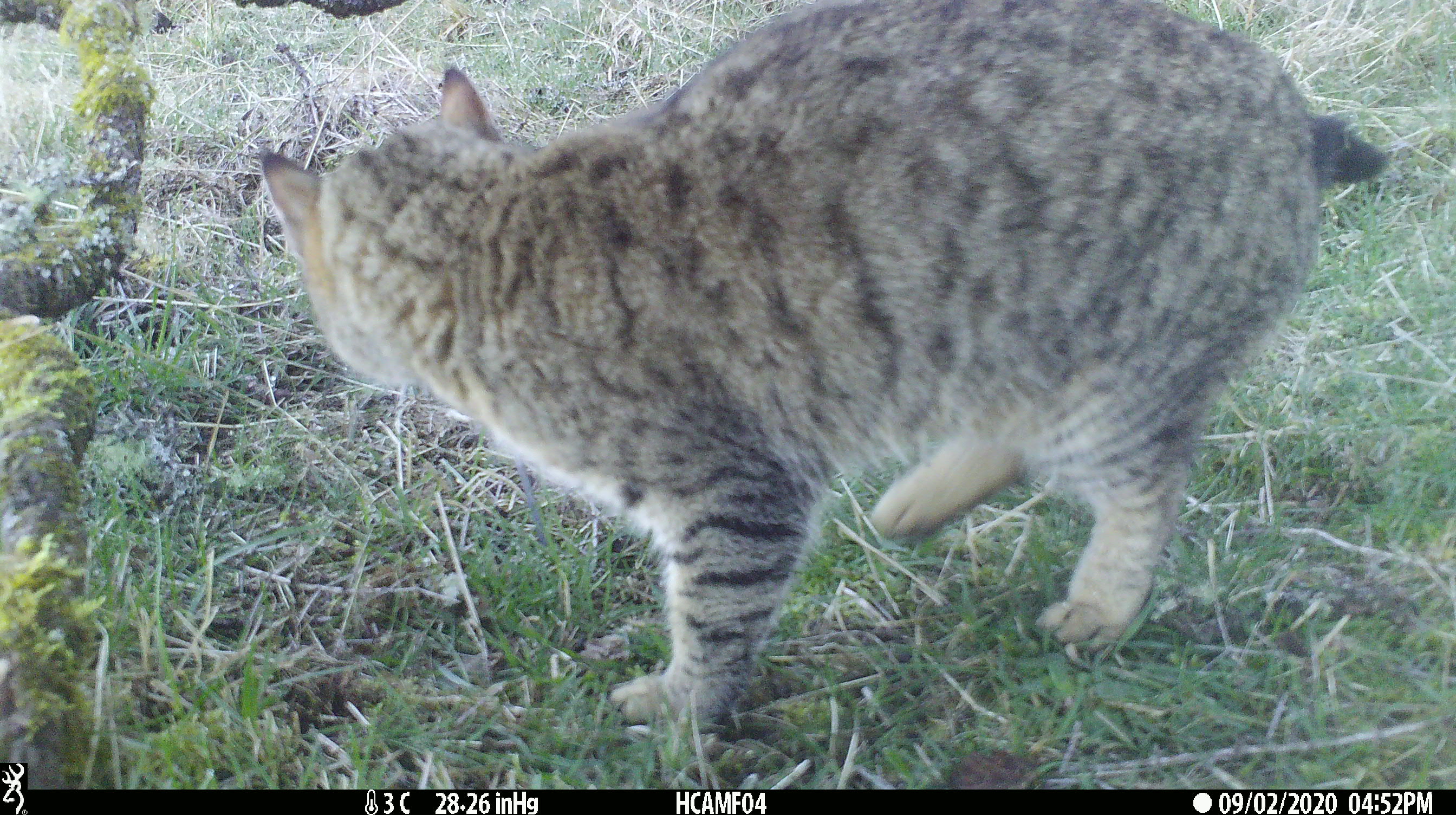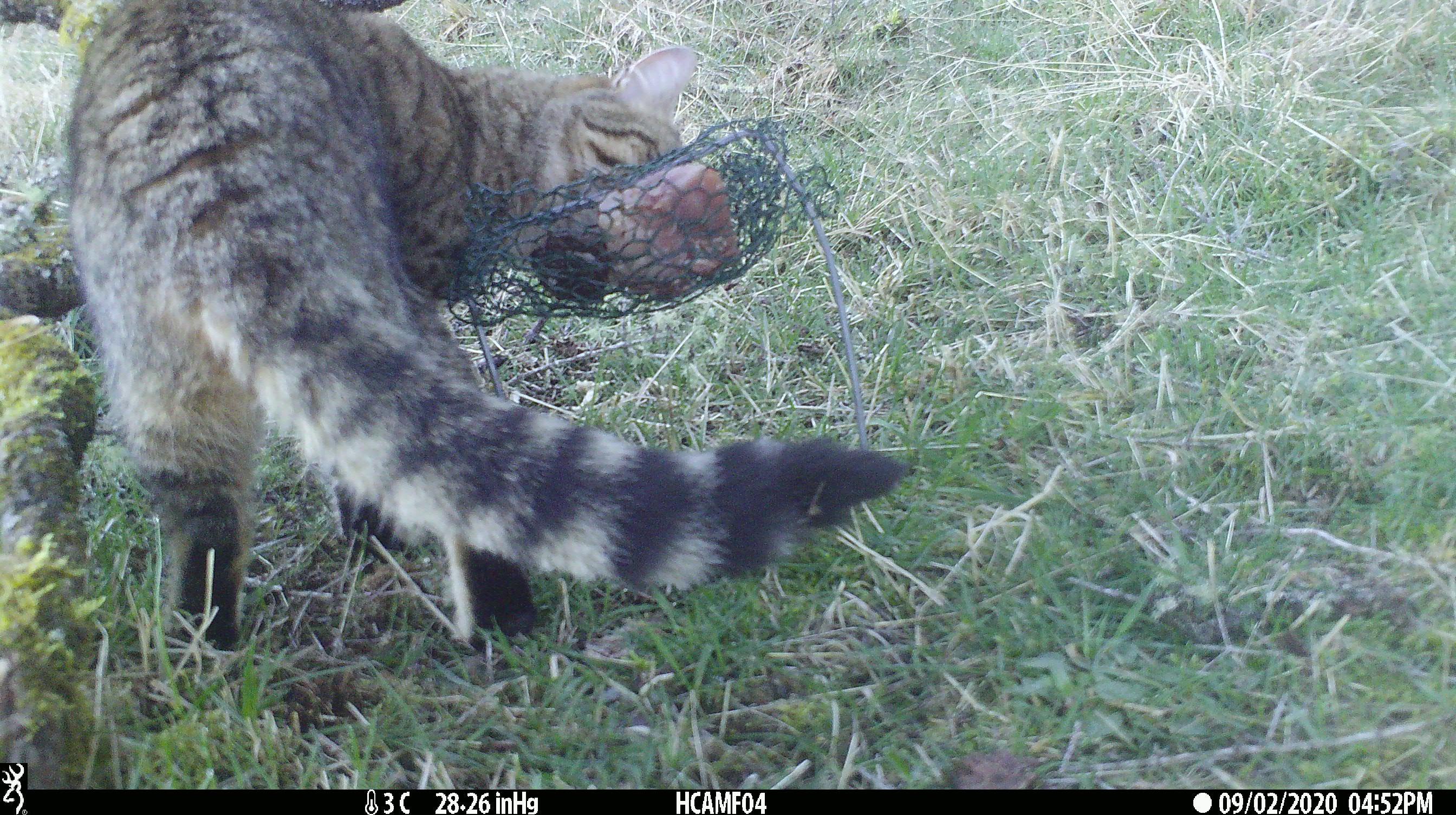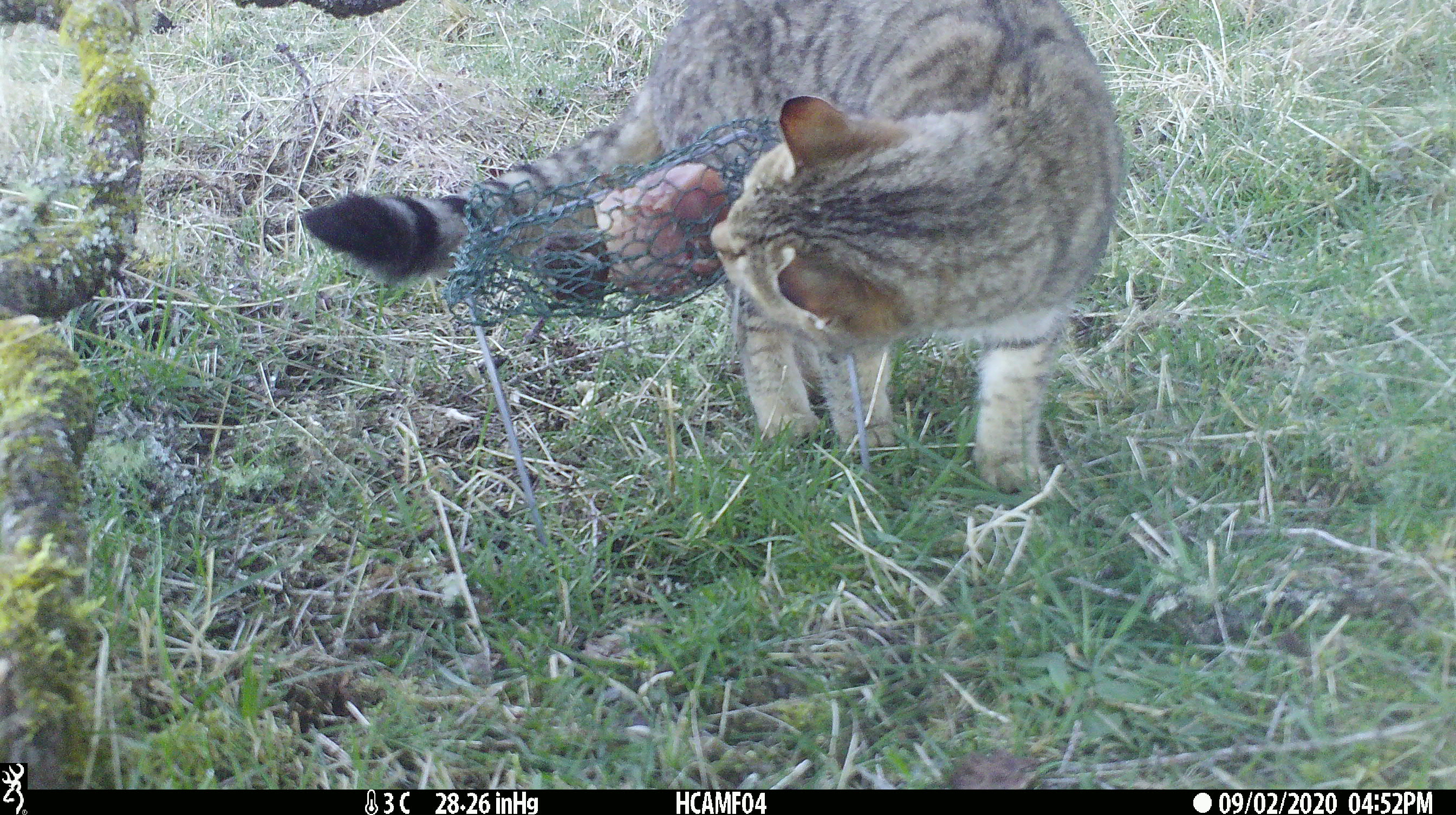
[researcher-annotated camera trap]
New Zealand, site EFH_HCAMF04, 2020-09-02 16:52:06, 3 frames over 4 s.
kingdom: Animalia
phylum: Chordata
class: Mammalia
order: Carnivora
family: Felidae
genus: Felis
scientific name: Felis catus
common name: domestic cat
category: cat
Cat (domestic cat) (Felis catus).